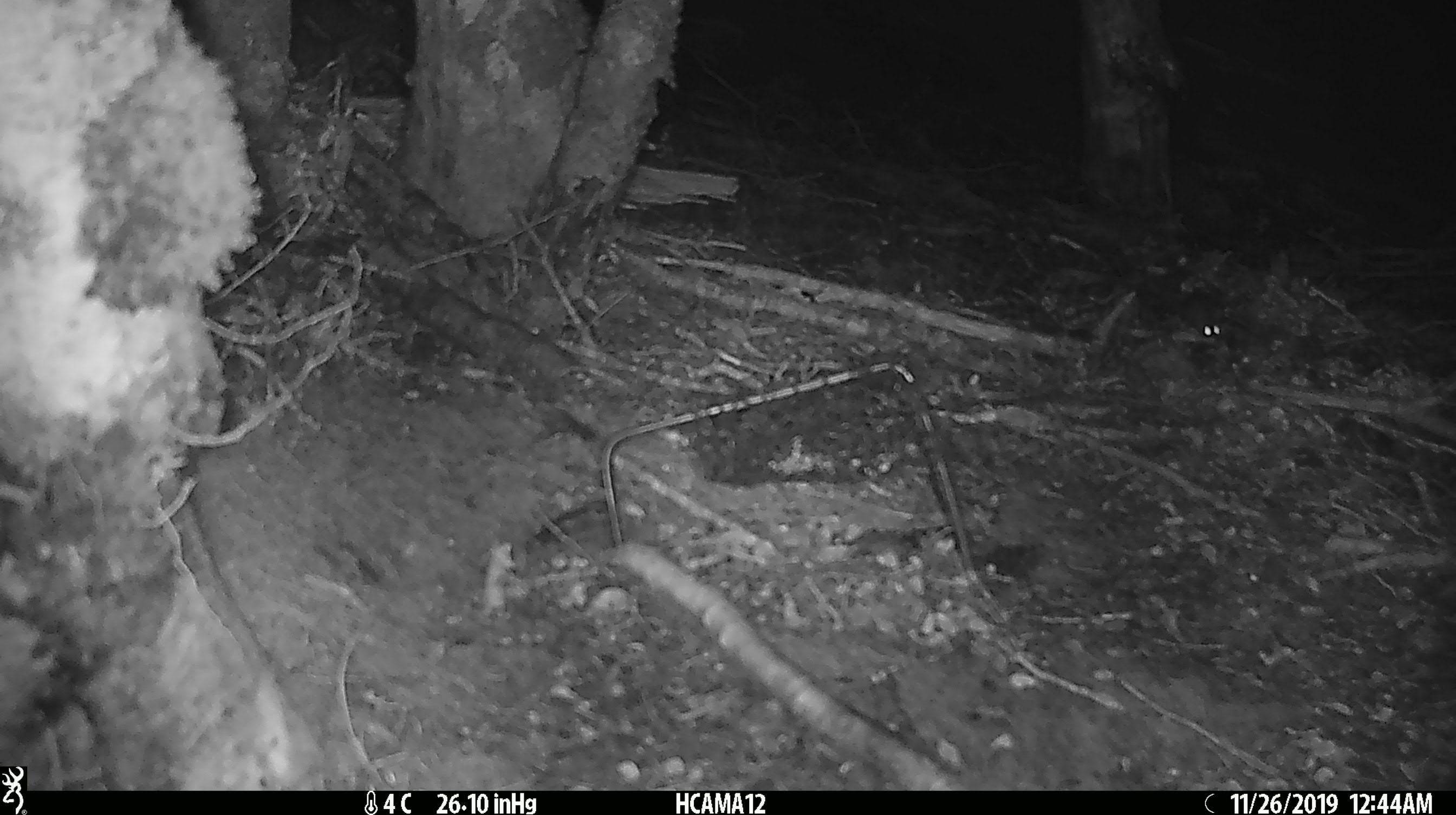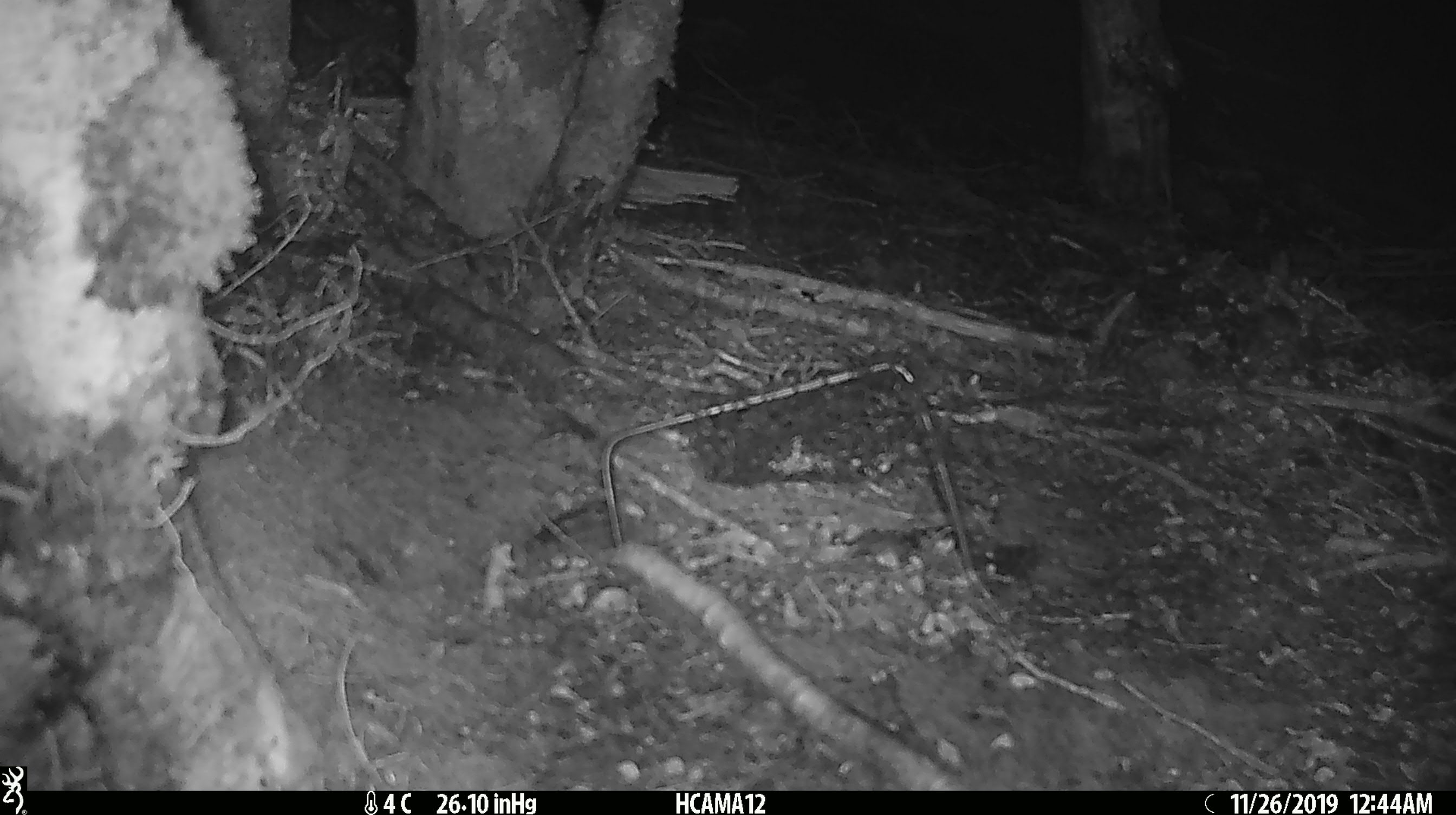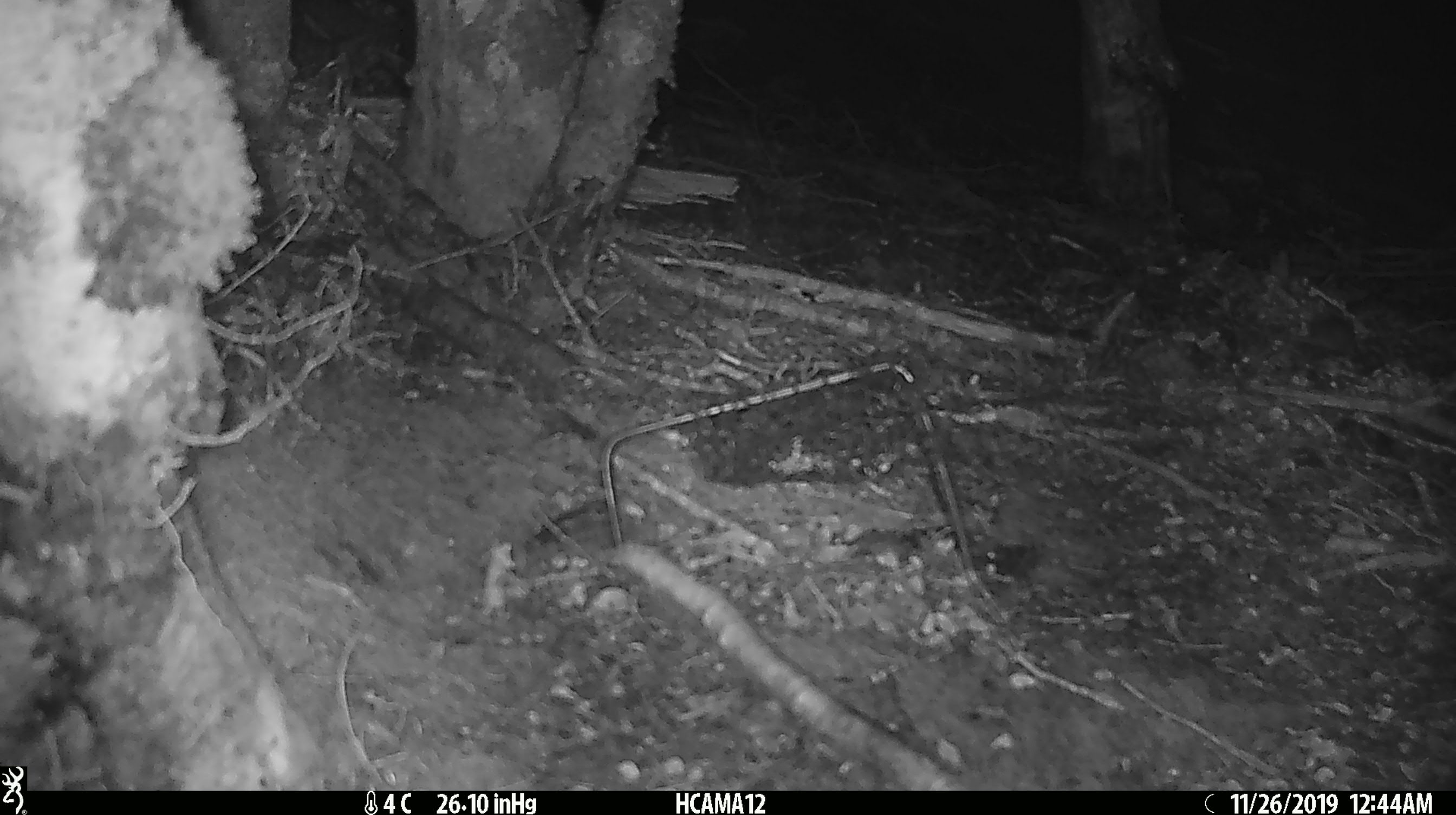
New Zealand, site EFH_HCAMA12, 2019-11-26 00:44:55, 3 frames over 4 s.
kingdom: Animalia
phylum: Chordata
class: Mammalia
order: Rodentia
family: Muridae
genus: Mus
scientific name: Mus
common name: mouse